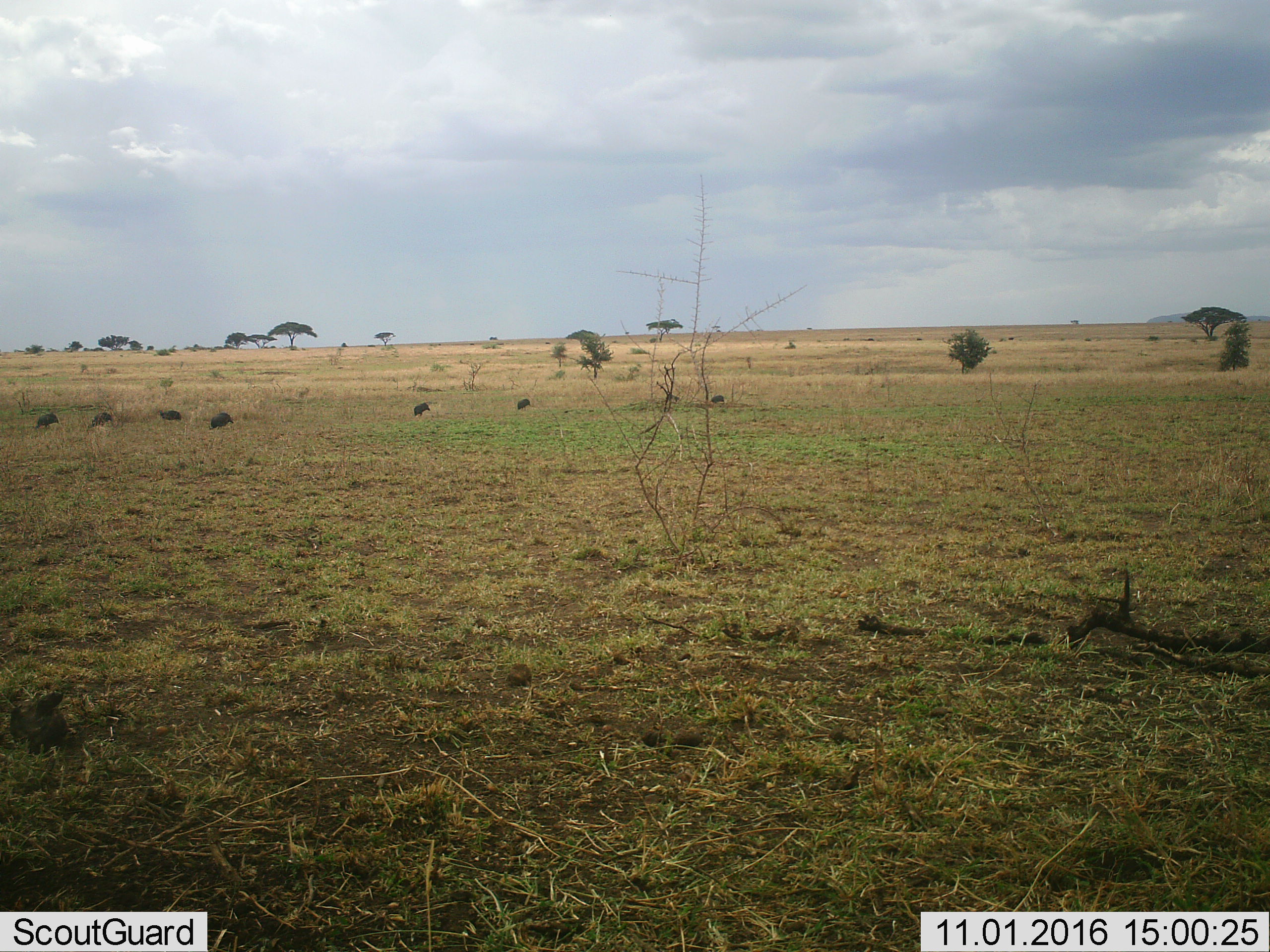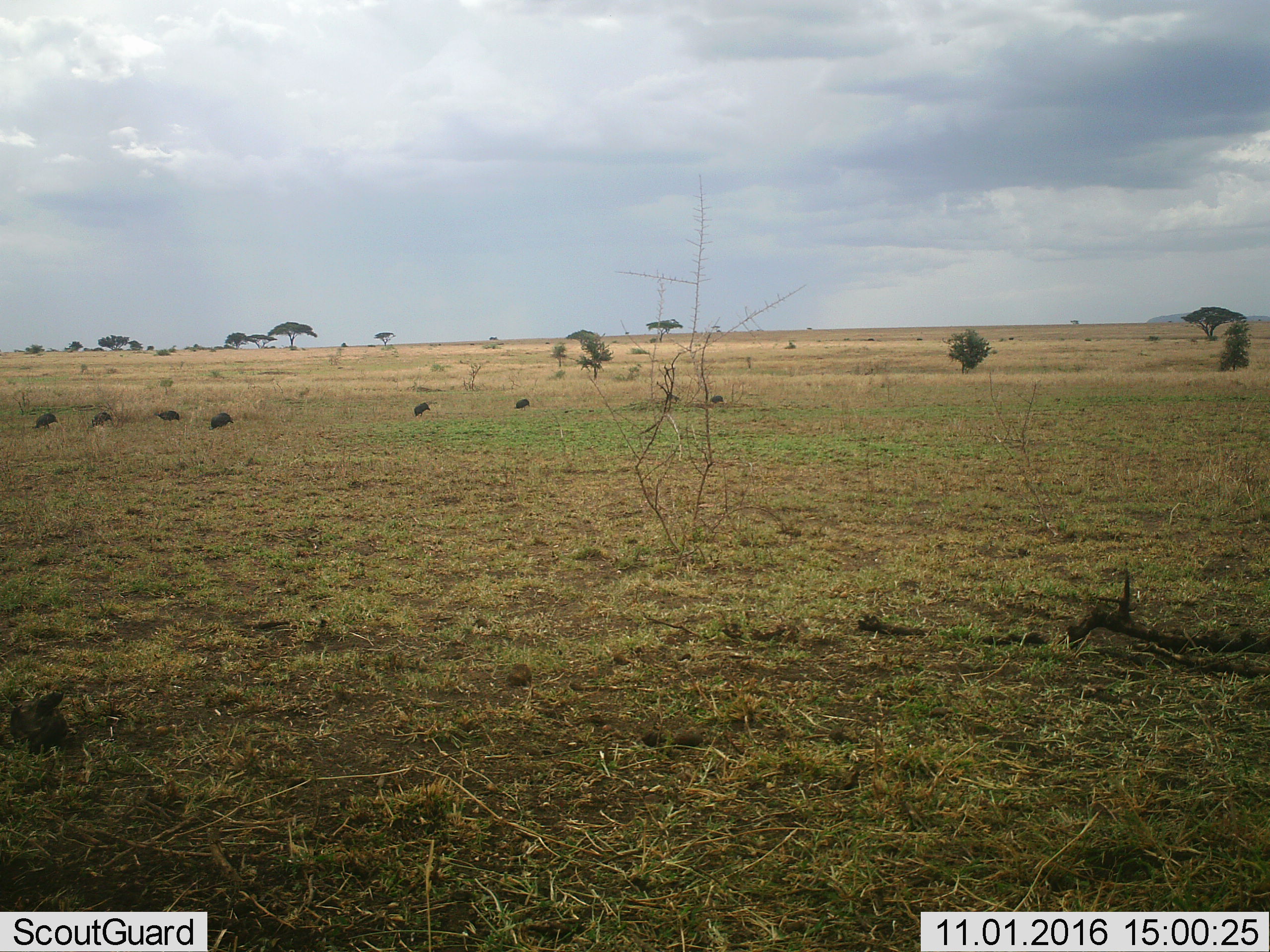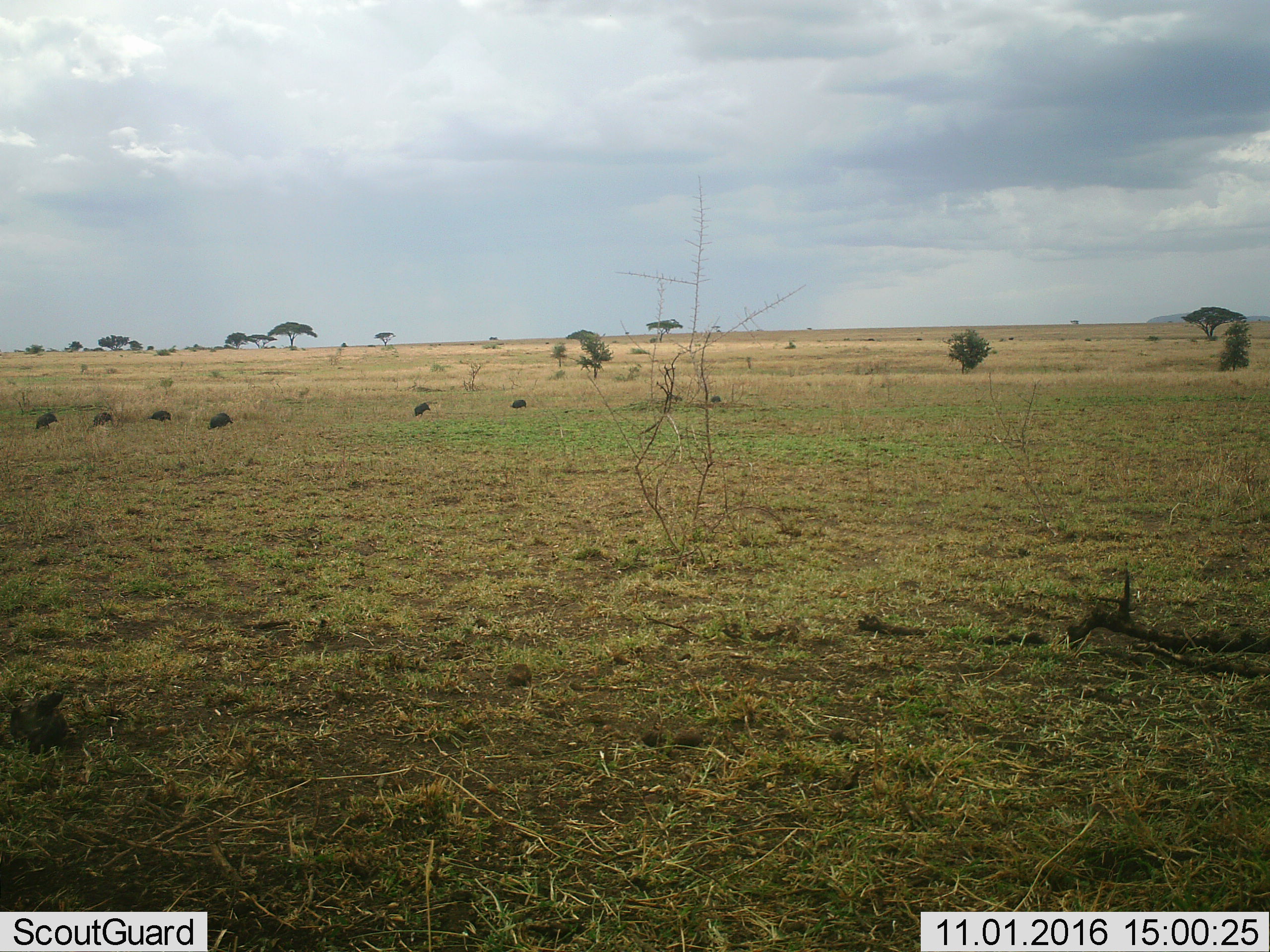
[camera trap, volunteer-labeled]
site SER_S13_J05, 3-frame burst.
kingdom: Animalia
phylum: Chordata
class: Aves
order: Galliformes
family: Numididae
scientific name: Numididae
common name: guineafowl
Guineafowl (Numididae), count 8. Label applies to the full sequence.